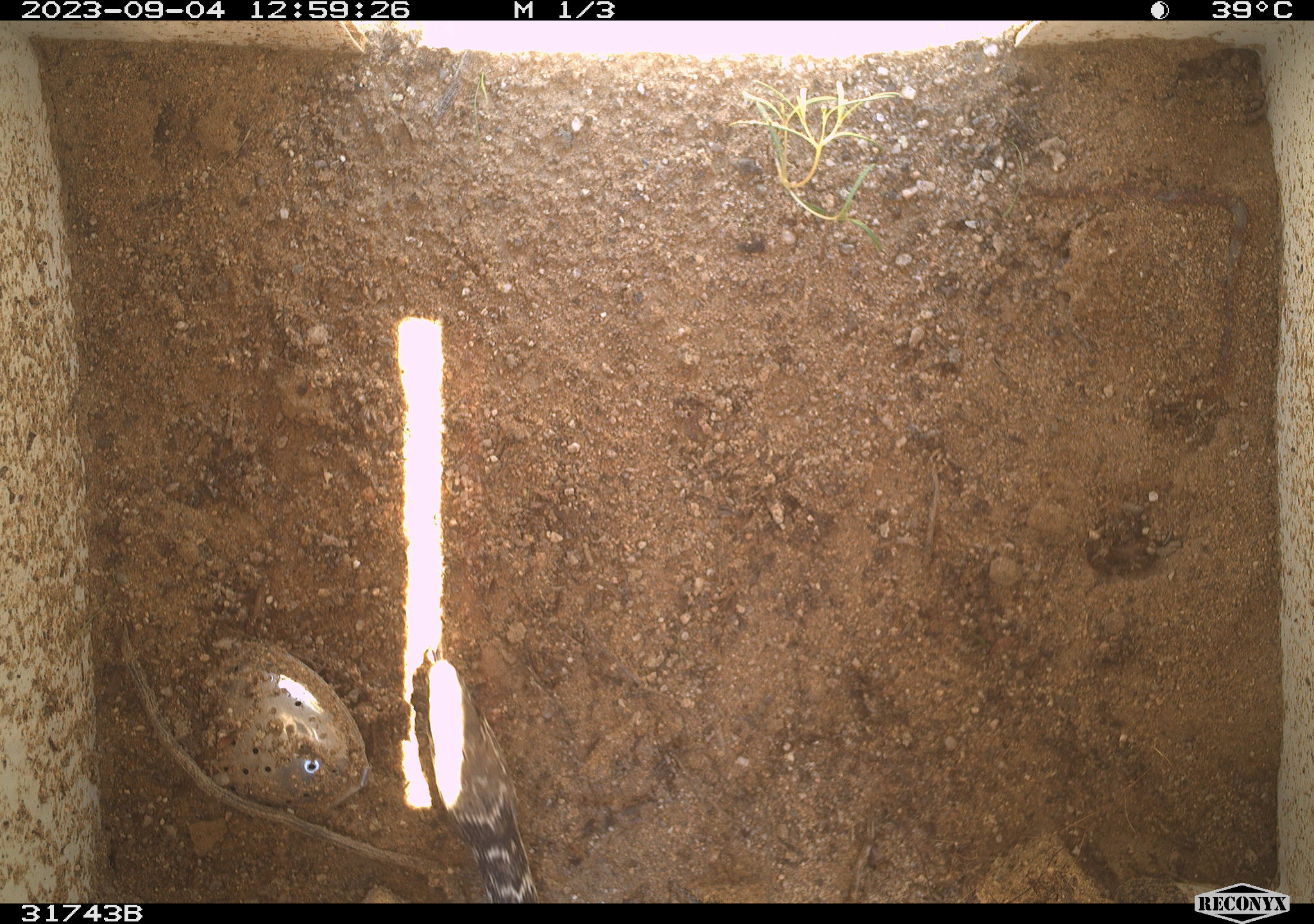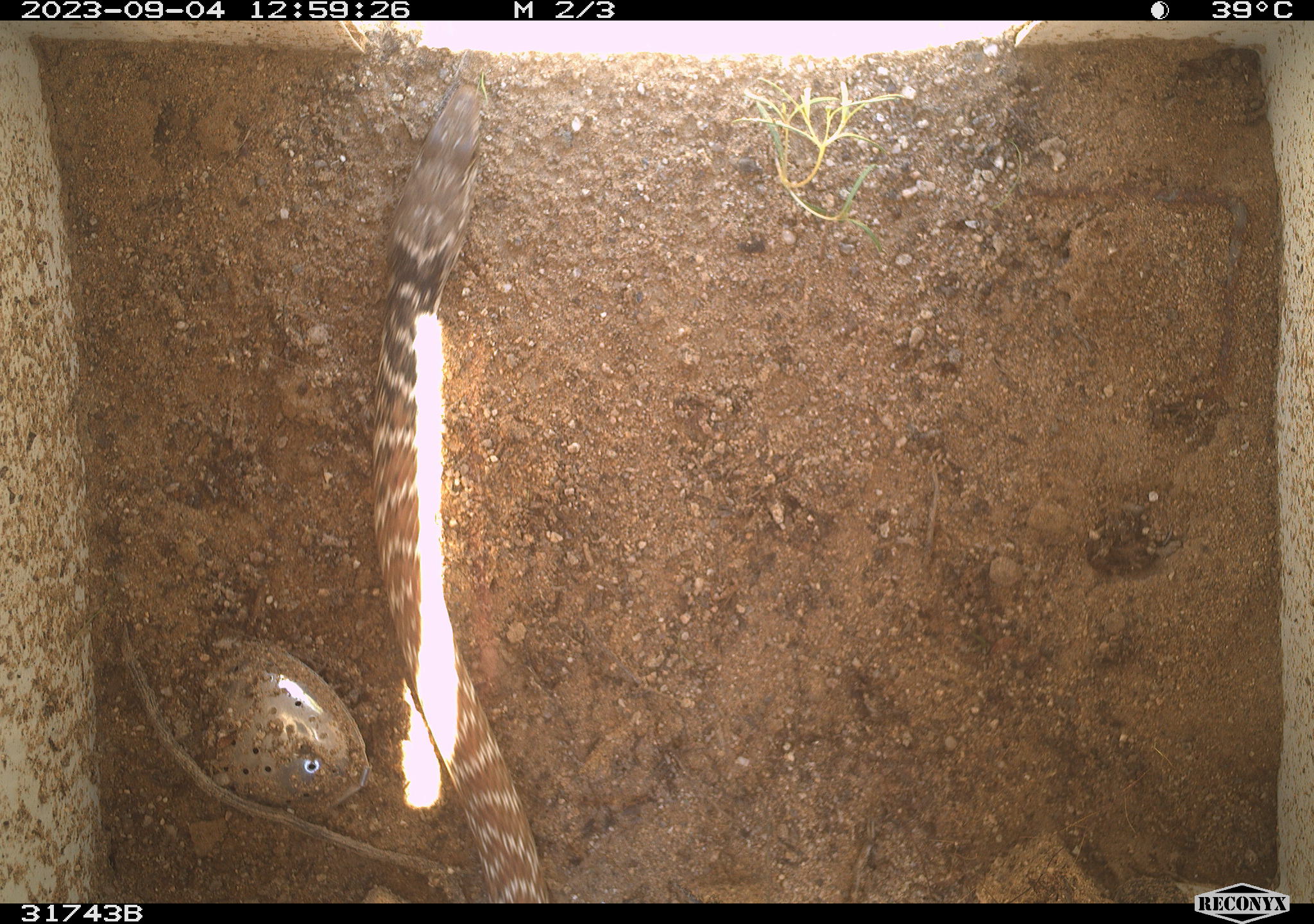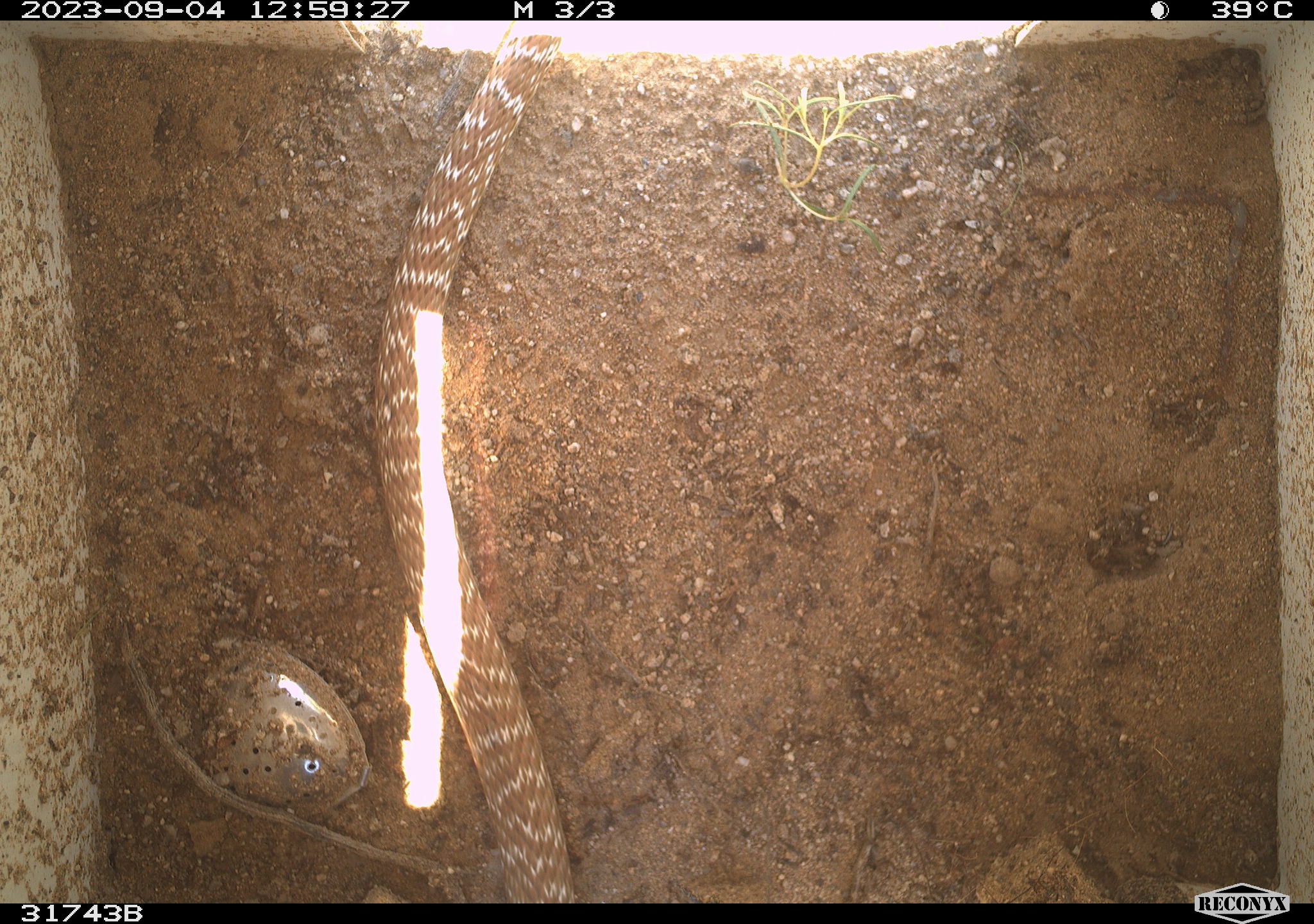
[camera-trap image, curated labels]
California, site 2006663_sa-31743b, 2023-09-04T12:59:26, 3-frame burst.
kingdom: Animalia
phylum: Chordata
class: Reptilia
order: Squamata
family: Colubridae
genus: Masticophis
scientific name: Masticophis flagellum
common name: coachwhip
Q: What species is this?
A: Coachwhip (Masticophis flagellum).